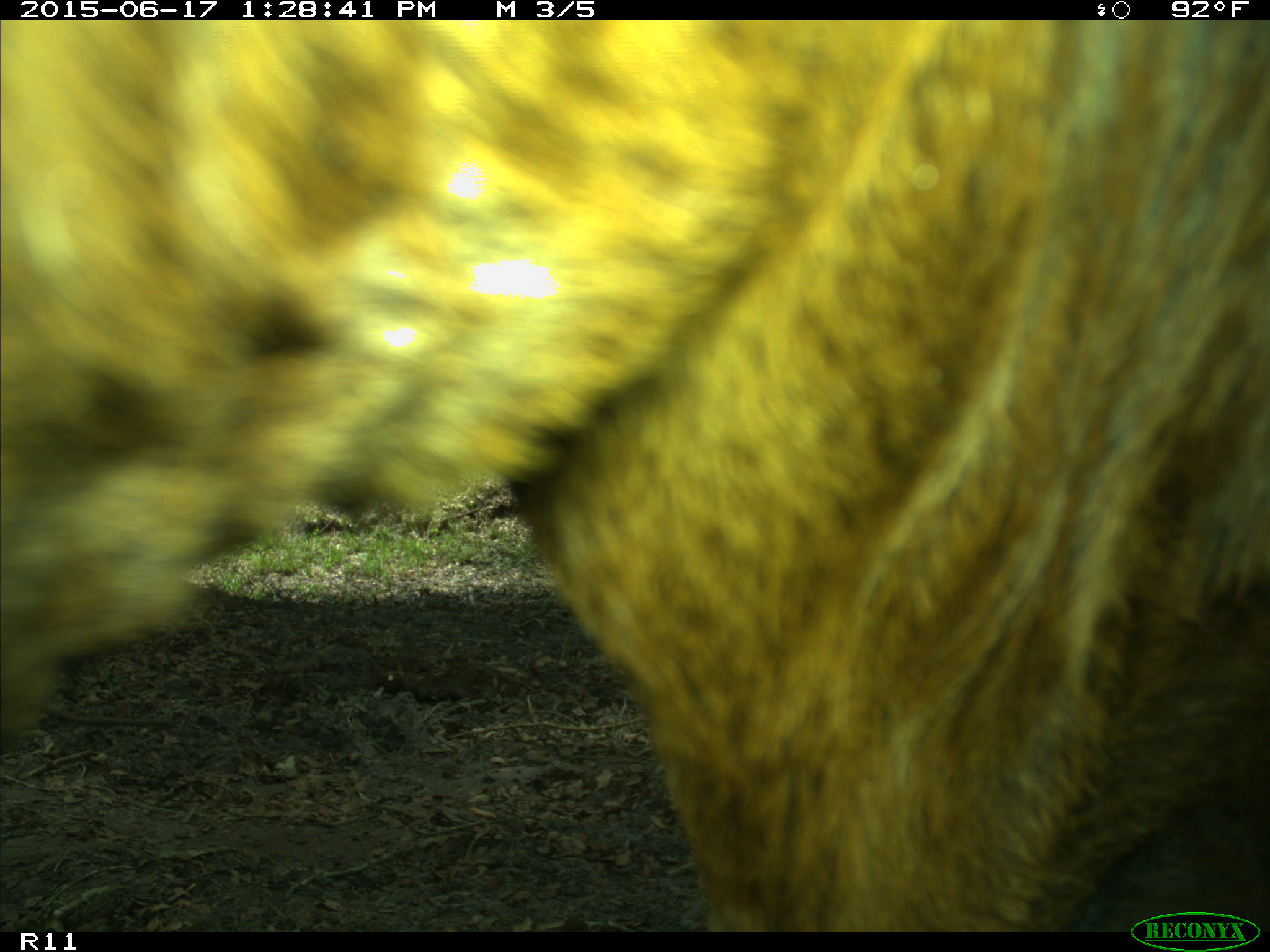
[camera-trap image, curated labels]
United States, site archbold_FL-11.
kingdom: Animalia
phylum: Chordata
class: Mammalia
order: Artiodactyla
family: Bovidae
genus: Bos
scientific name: Bos taurus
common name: domestic cow